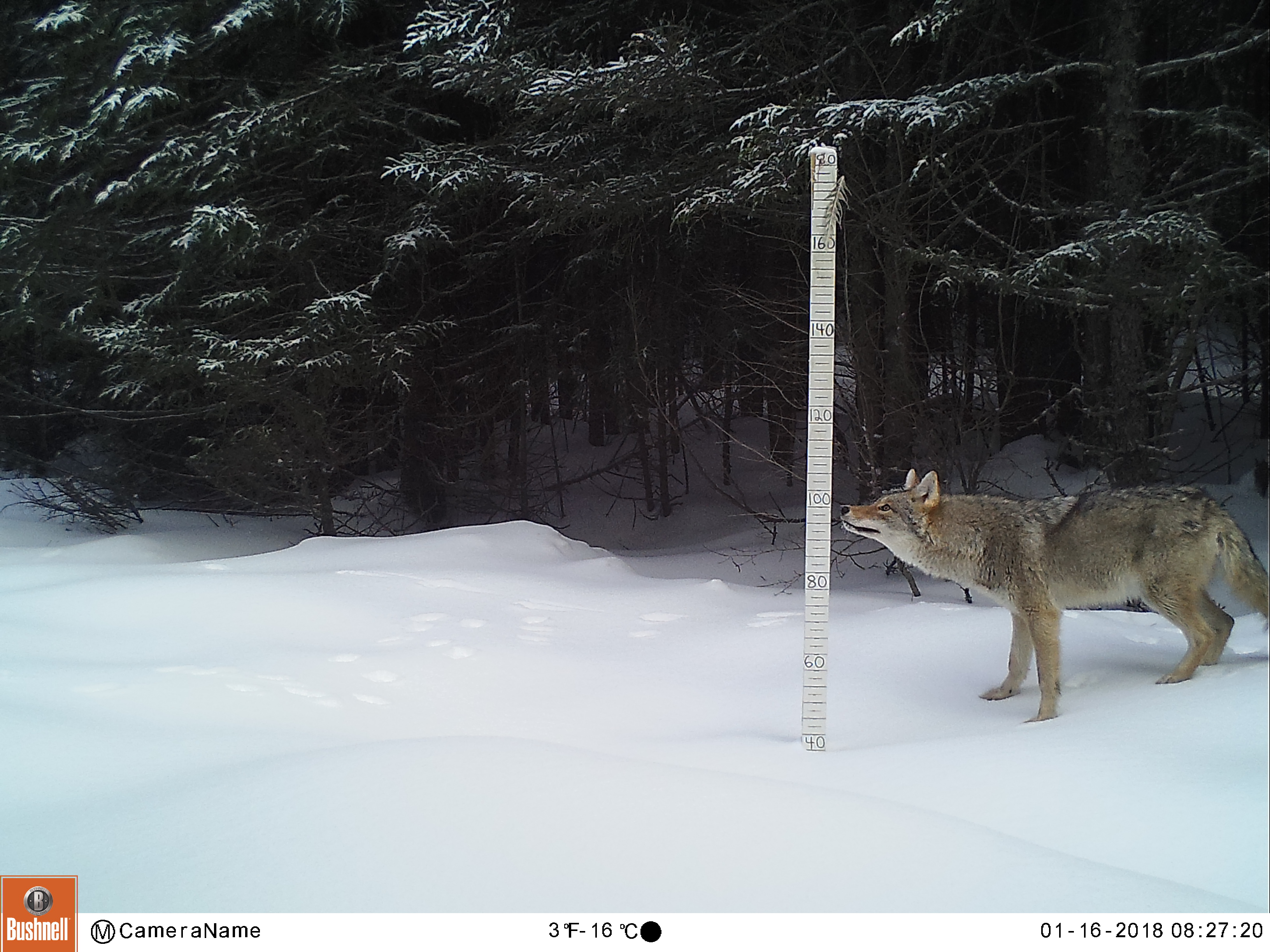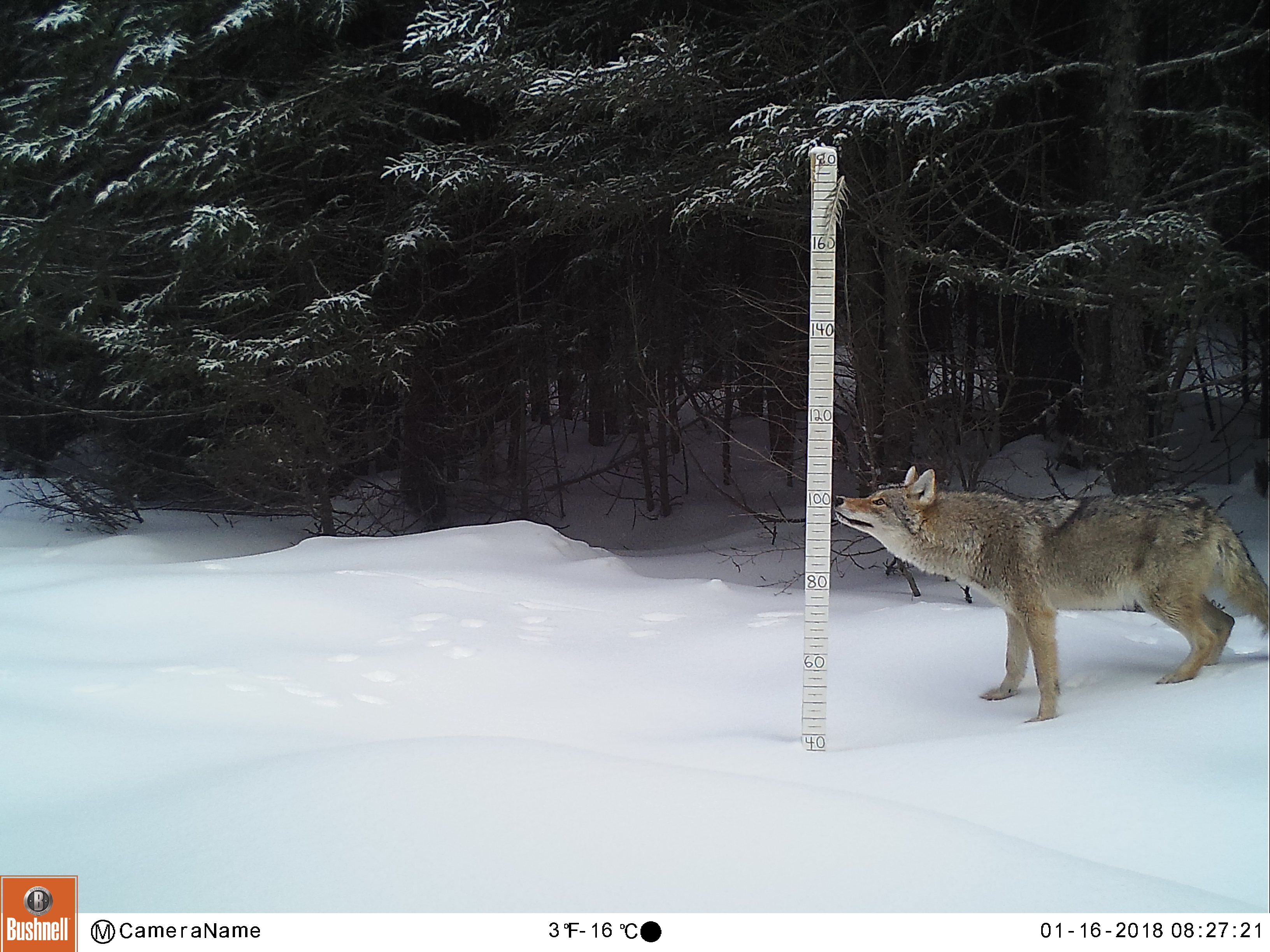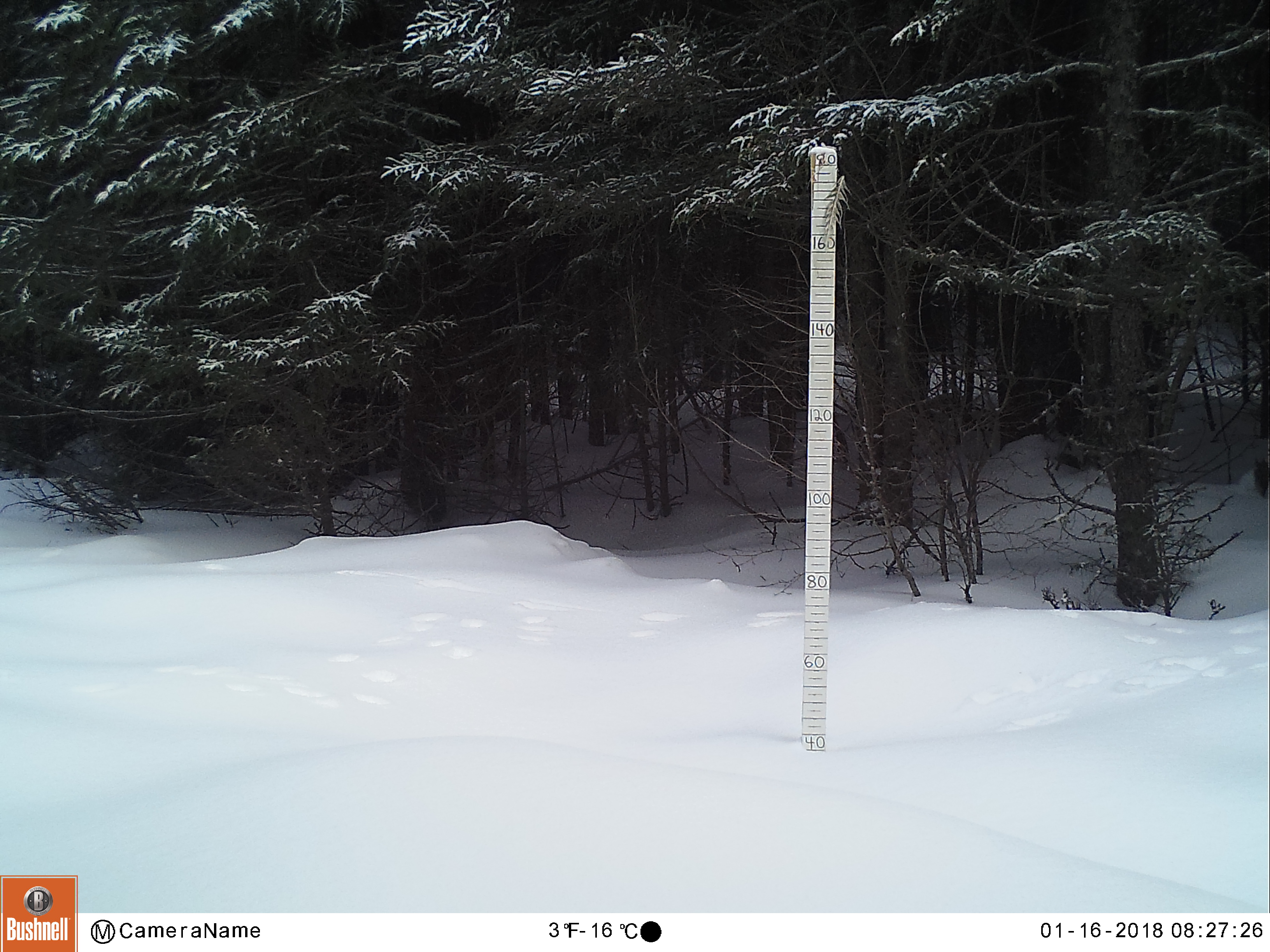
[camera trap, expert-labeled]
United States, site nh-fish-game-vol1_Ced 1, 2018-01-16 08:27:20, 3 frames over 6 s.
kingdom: Animalia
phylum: Chordata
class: Mammalia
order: Carnivora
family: Canidae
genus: Canis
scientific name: Canis latrans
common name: coyote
Coyote (Canis latrans).